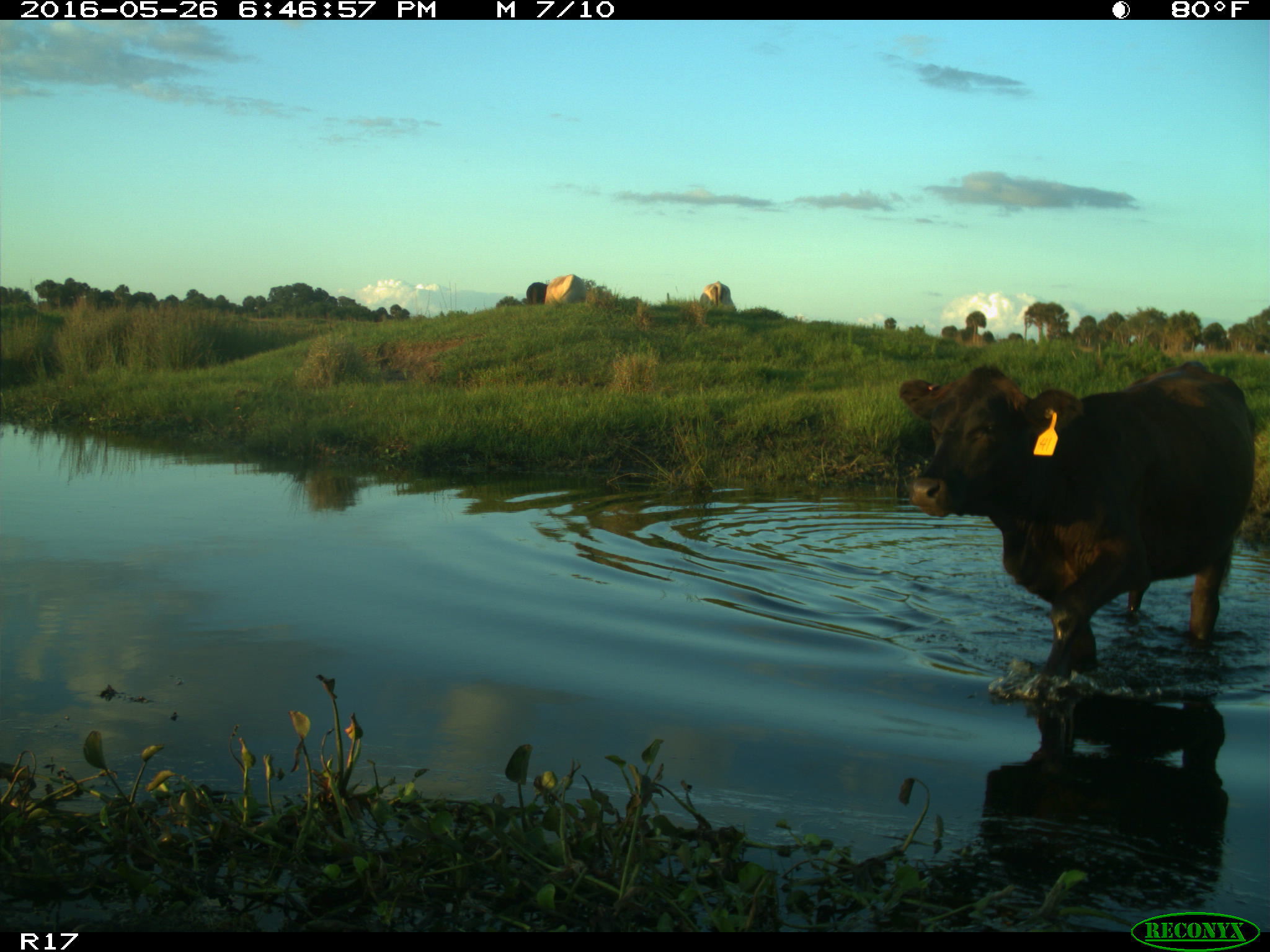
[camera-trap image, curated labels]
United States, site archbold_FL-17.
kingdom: Animalia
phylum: Chordata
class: Mammalia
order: Artiodactyla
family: Bovidae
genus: Bos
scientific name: Bos taurus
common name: domestic cow